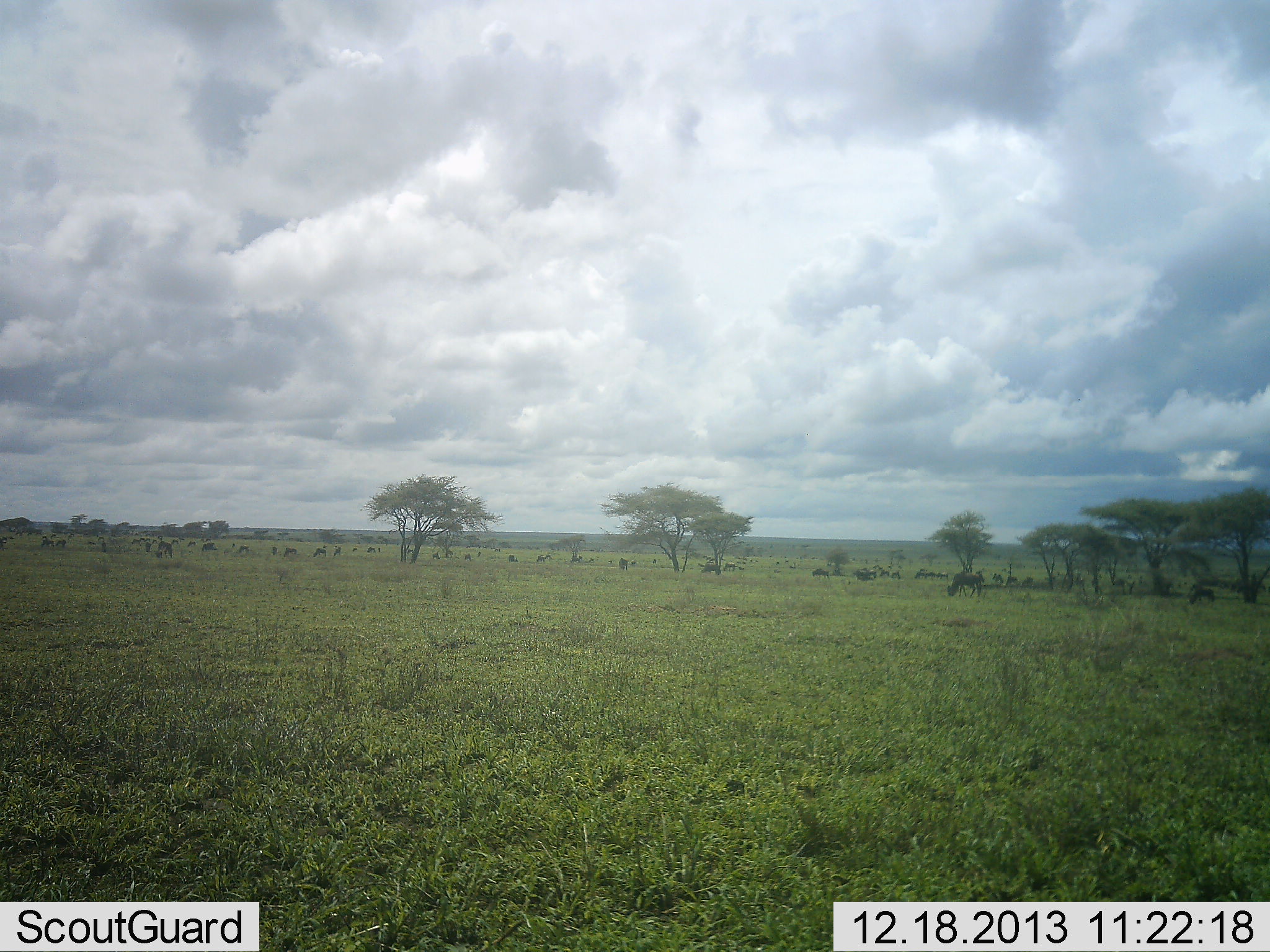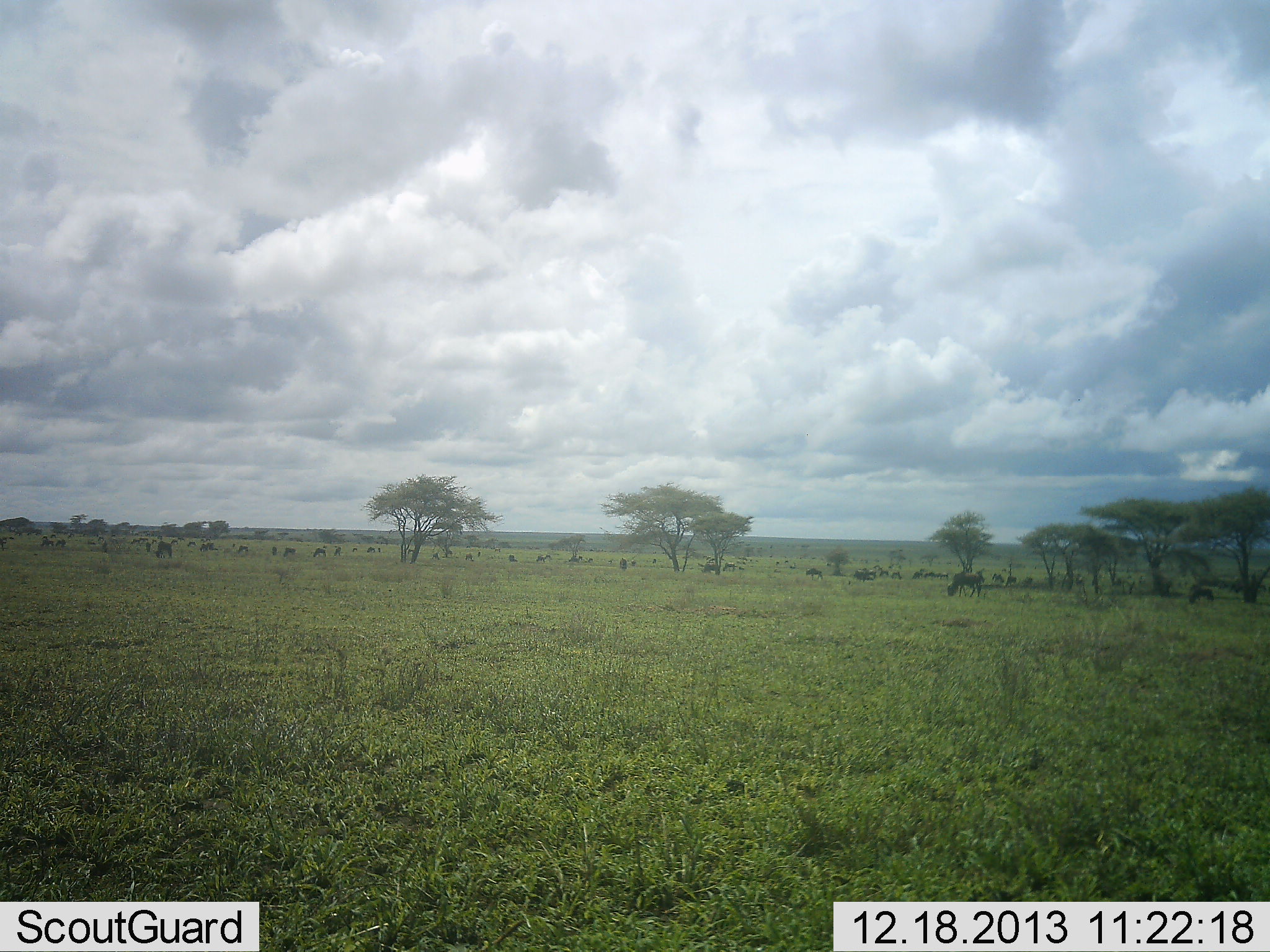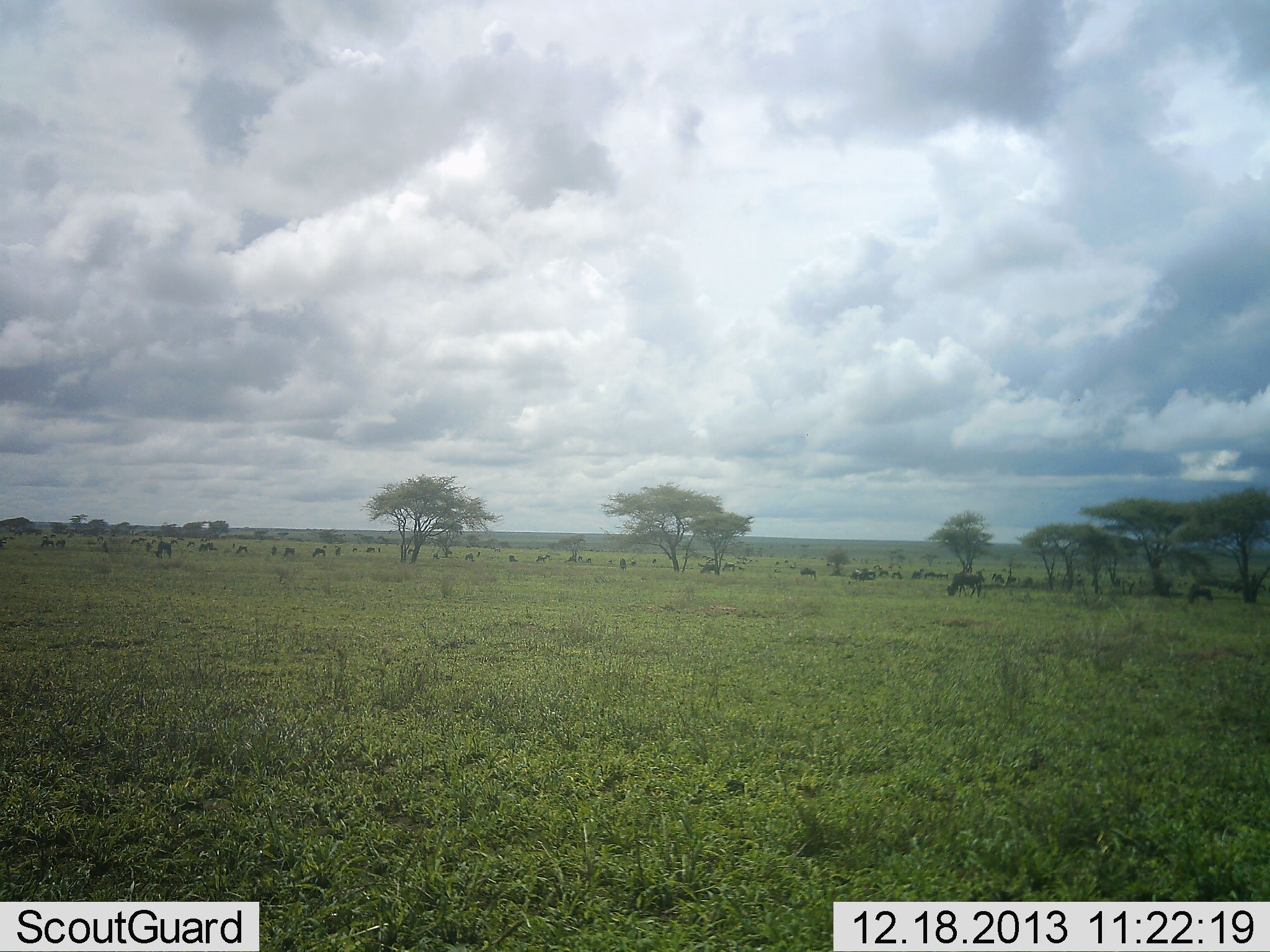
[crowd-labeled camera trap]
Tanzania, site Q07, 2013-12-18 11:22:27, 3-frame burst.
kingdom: Animalia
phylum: Chordata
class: Mammalia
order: Artiodactyla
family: Bovidae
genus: Connochaetes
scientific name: Connochaetes taurinus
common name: blue wildebeest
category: wildebeest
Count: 11-50.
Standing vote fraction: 60%.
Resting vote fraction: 20%.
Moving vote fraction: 30%.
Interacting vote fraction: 0%.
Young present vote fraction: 0%.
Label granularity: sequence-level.